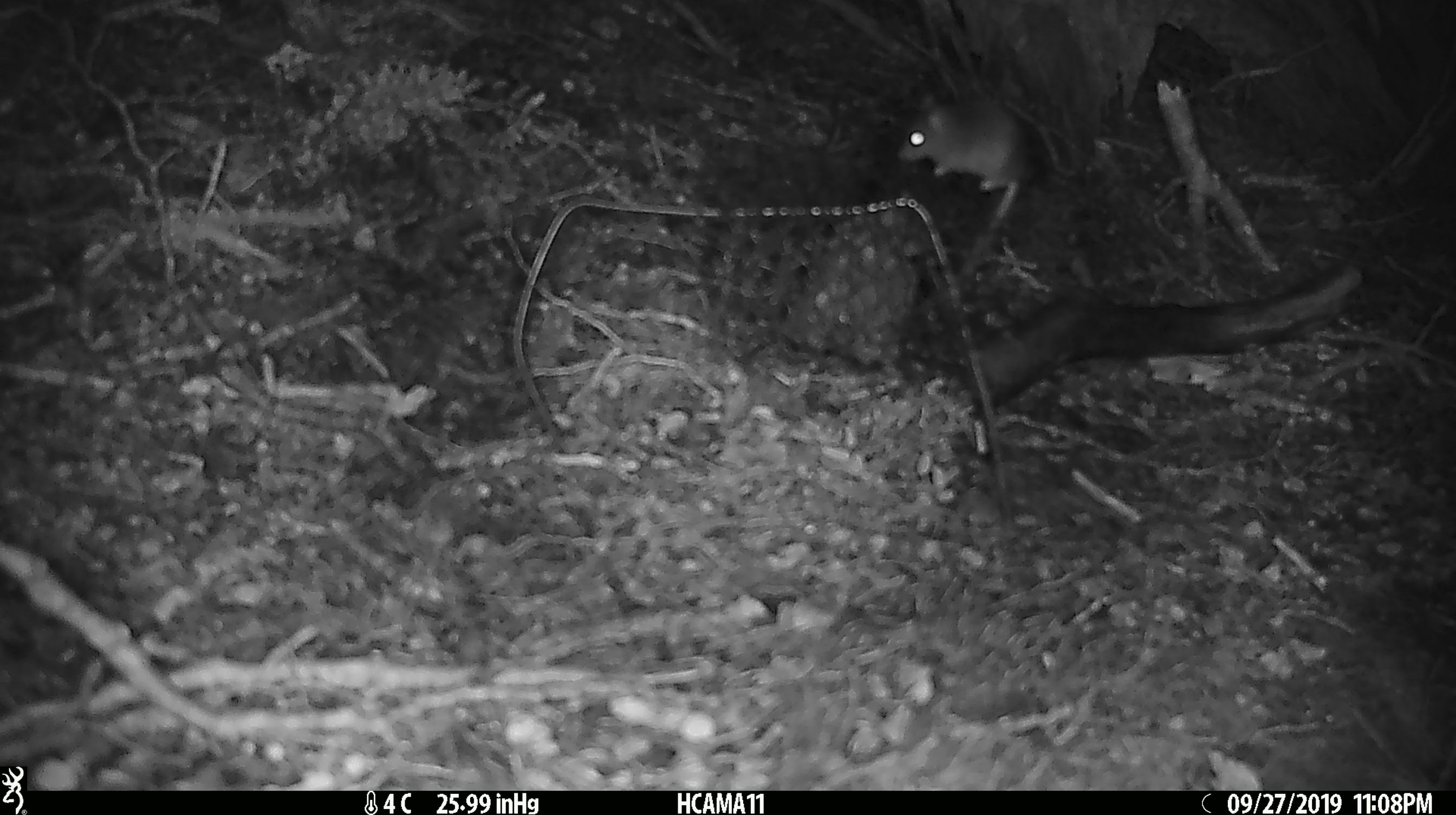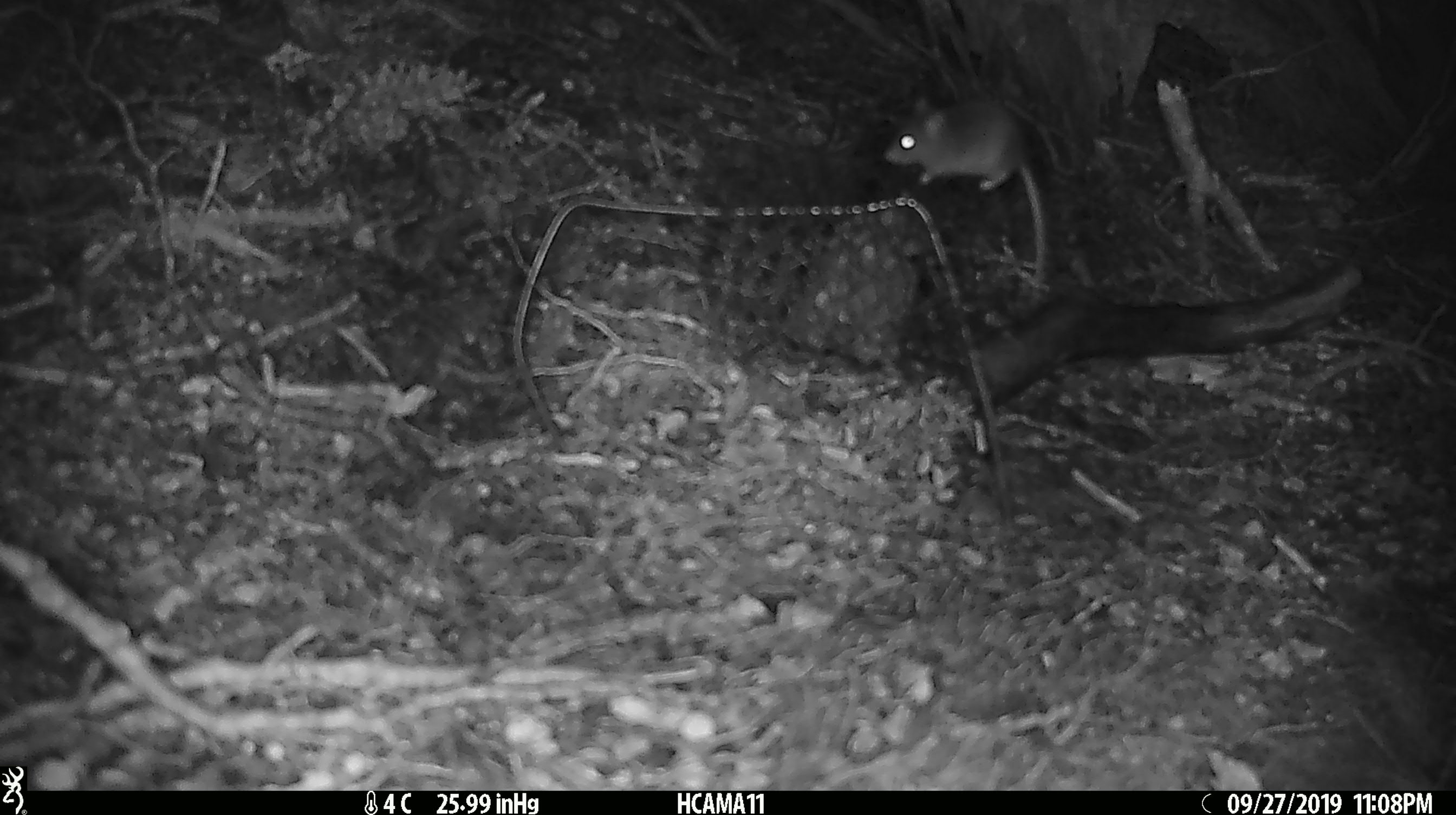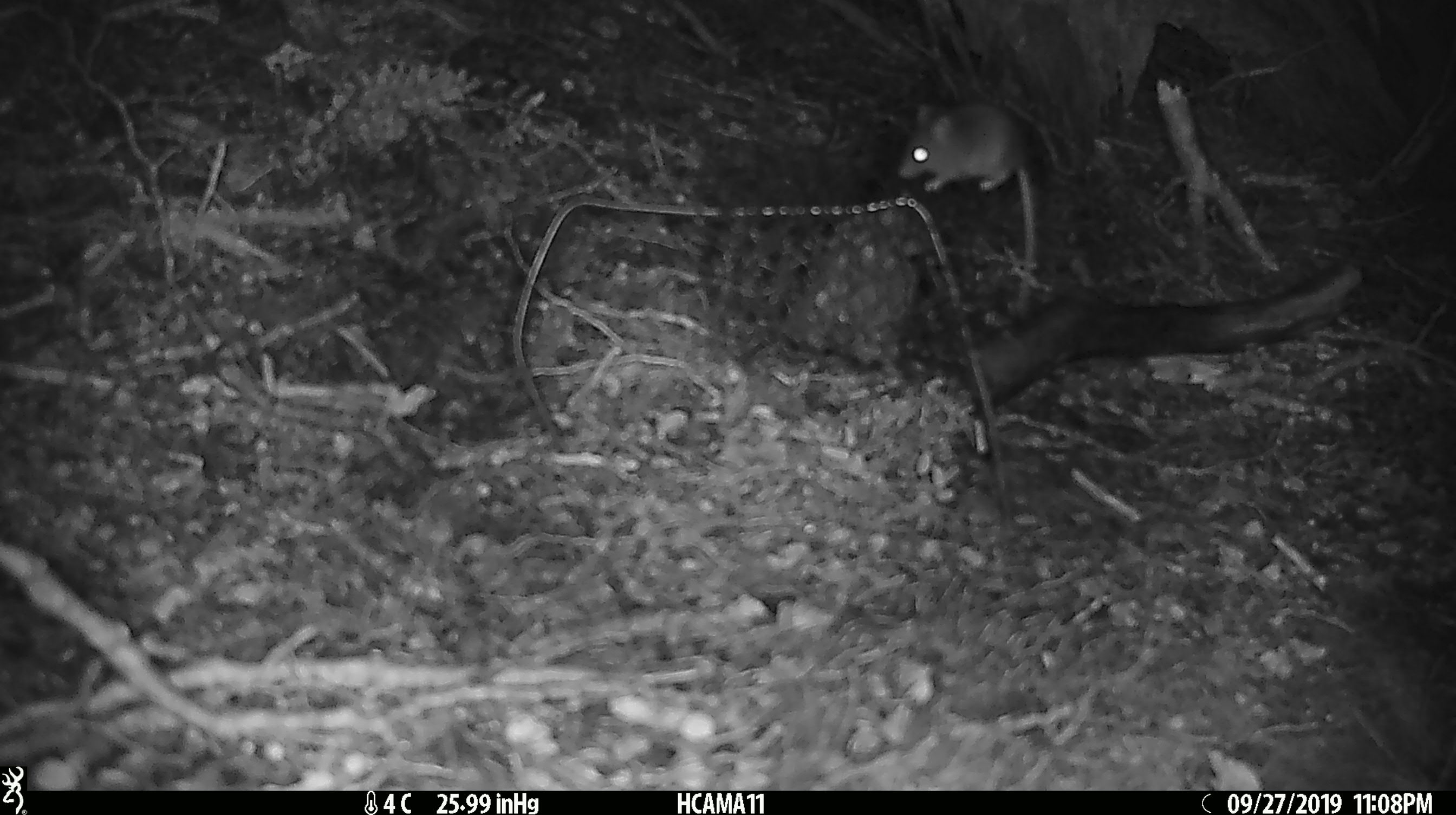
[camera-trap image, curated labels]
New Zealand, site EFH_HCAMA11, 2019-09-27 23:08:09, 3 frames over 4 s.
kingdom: Animalia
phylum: Chordata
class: Mammalia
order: Rodentia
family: Muridae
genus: Mus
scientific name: Mus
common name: mouse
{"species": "mouse (Mus)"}